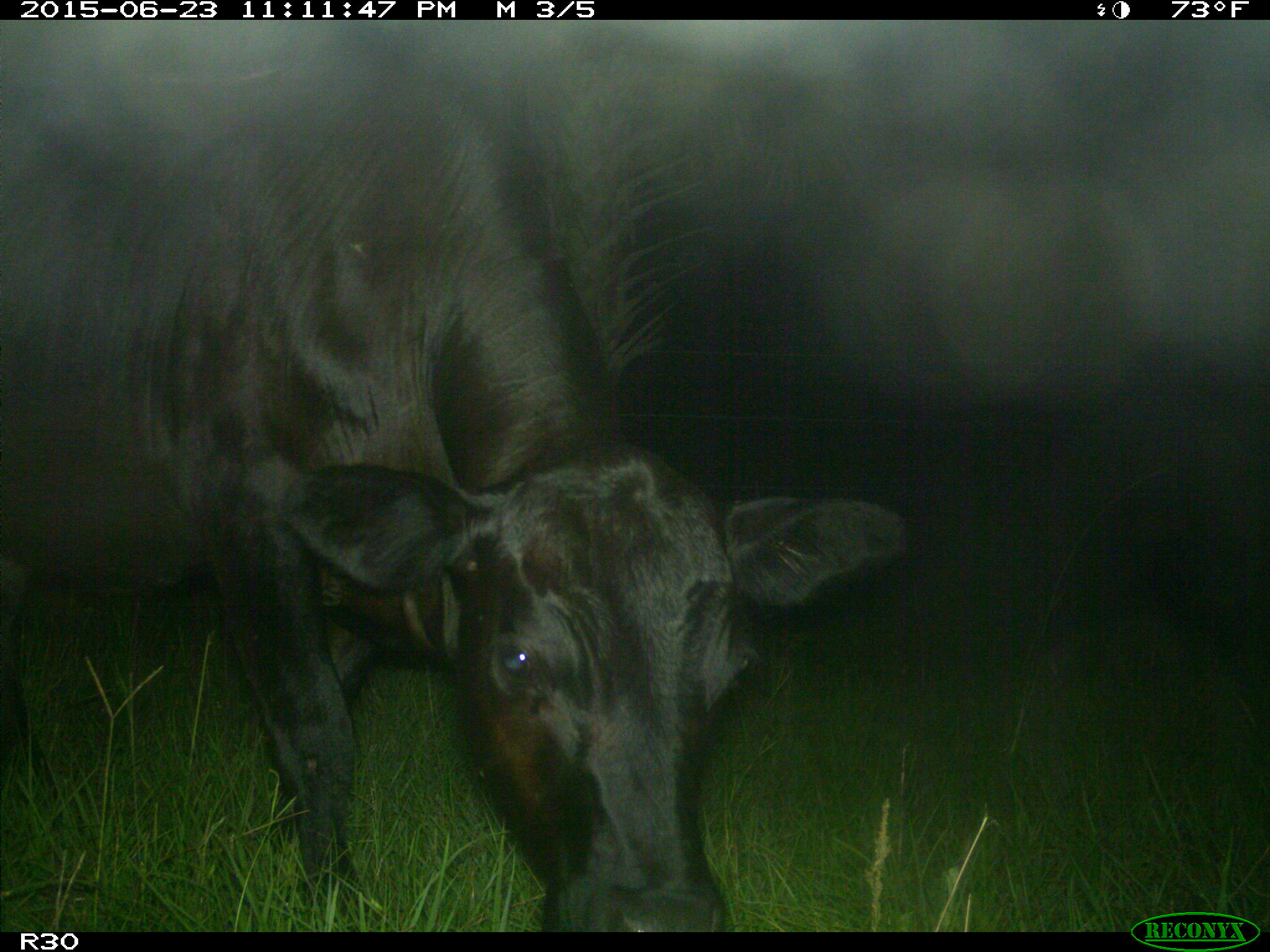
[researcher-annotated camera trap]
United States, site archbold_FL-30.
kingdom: Animalia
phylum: Chordata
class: Mammalia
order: Artiodactyla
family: Bovidae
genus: Bos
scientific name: Bos taurus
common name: domestic cow